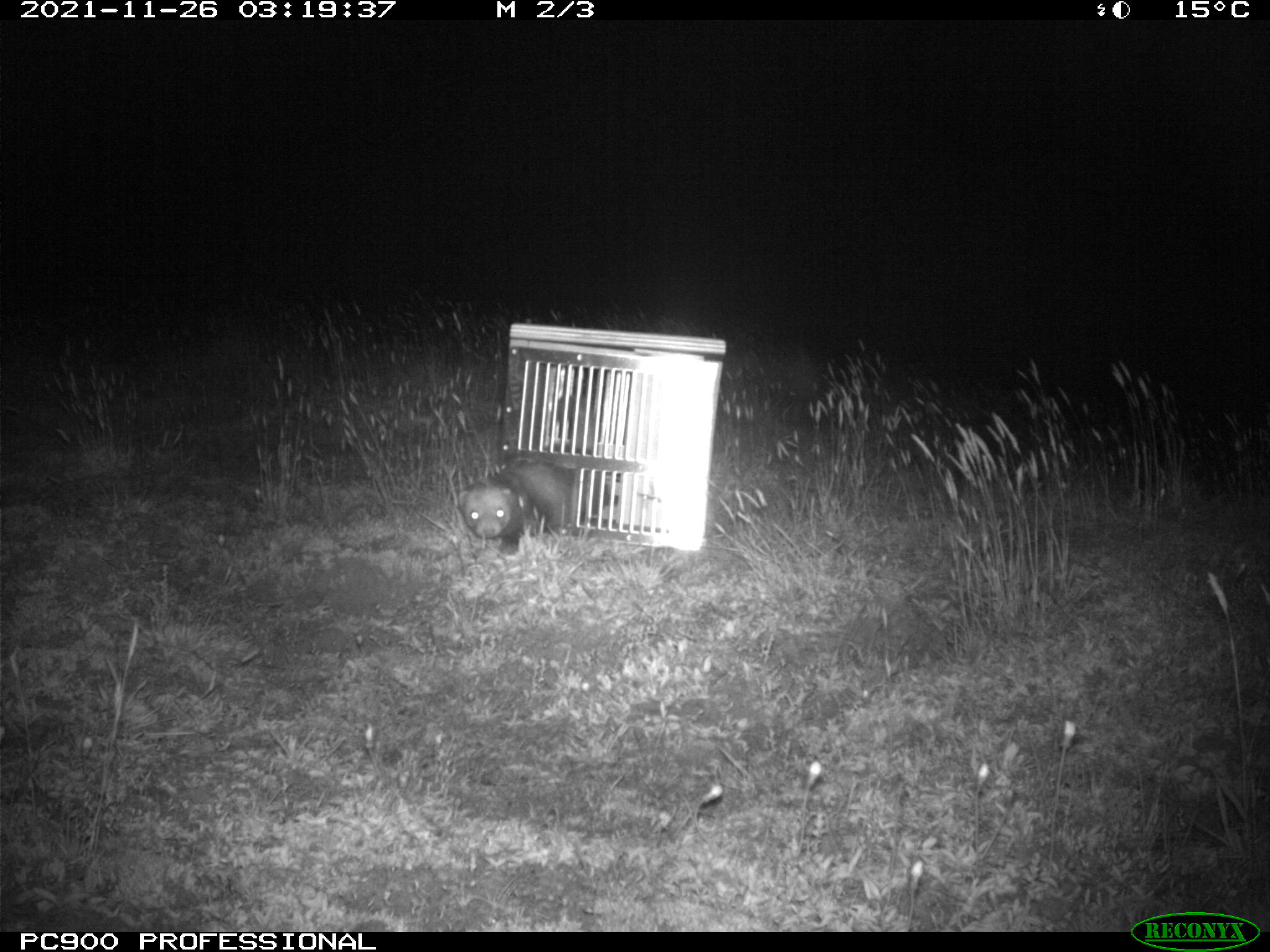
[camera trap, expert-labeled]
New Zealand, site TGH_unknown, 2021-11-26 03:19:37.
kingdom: Animalia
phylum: Chordata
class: Mammalia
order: Carnivora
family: Mustelidae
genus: Mustela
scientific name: Mustela furo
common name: ferret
Ferret (Mustela furo).